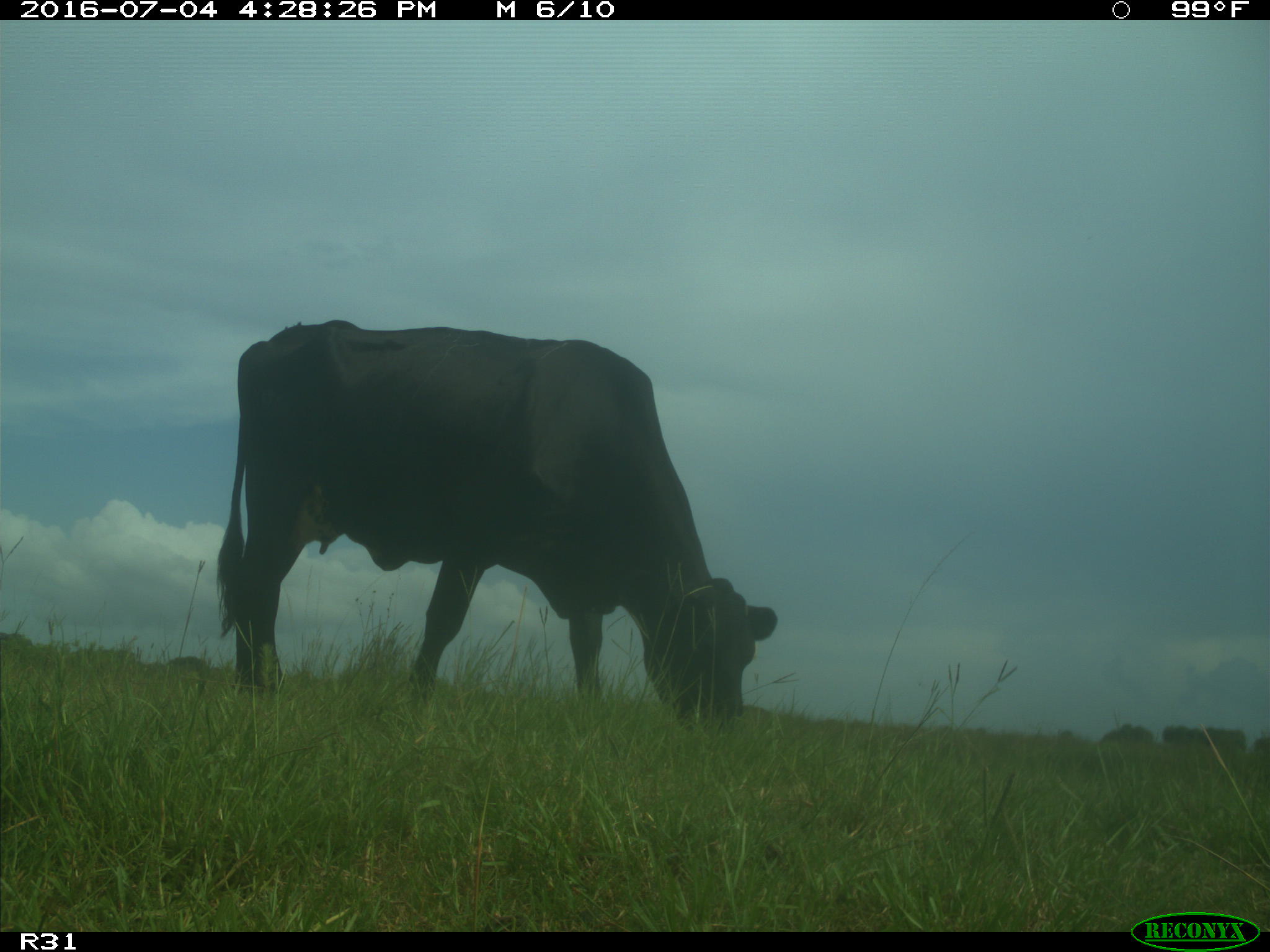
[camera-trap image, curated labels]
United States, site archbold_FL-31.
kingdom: Animalia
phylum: Chordata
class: Mammalia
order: Artiodactyla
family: Bovidae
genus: Bos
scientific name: Bos taurus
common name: domestic cow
Bos taurus (domestic cow).